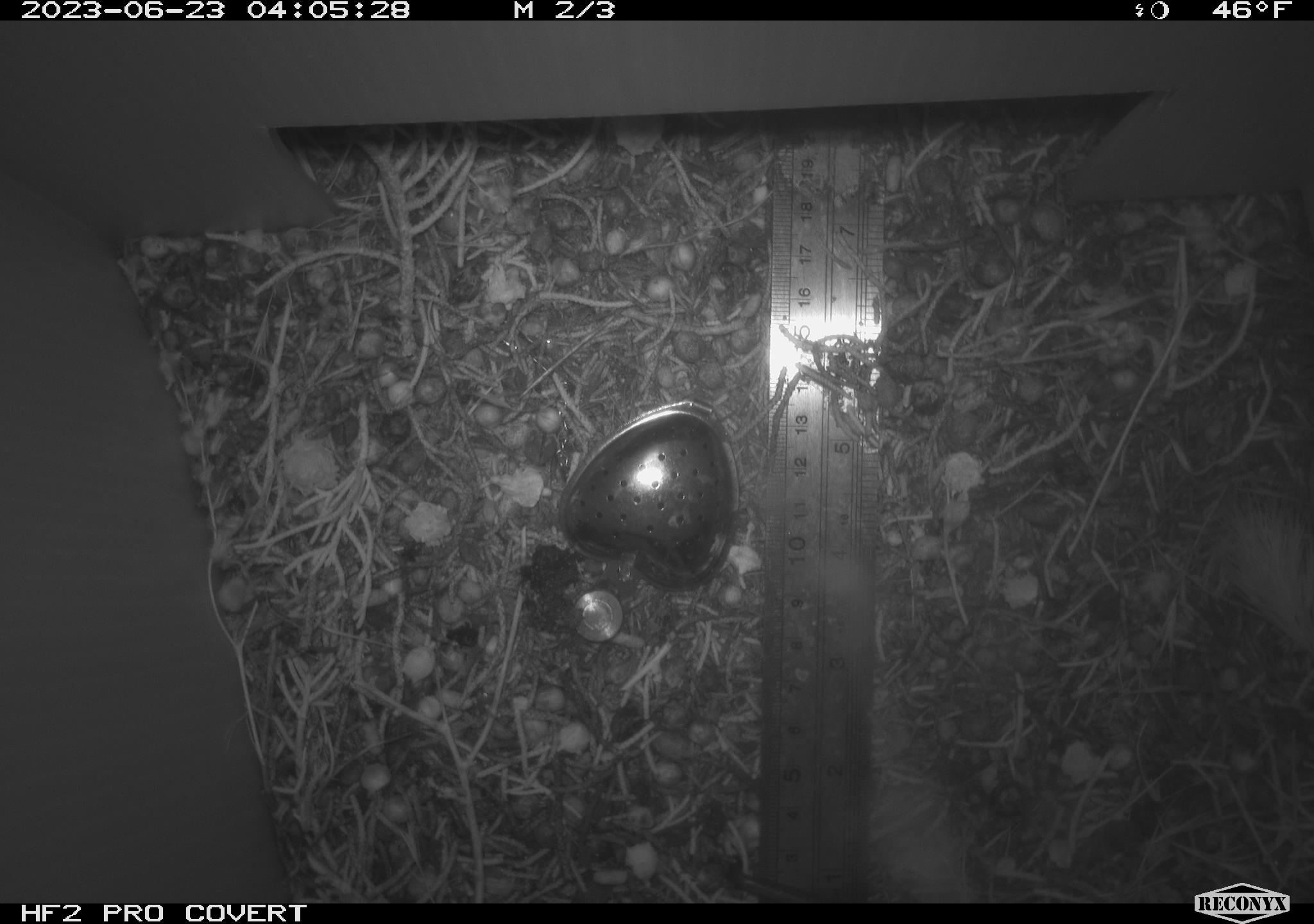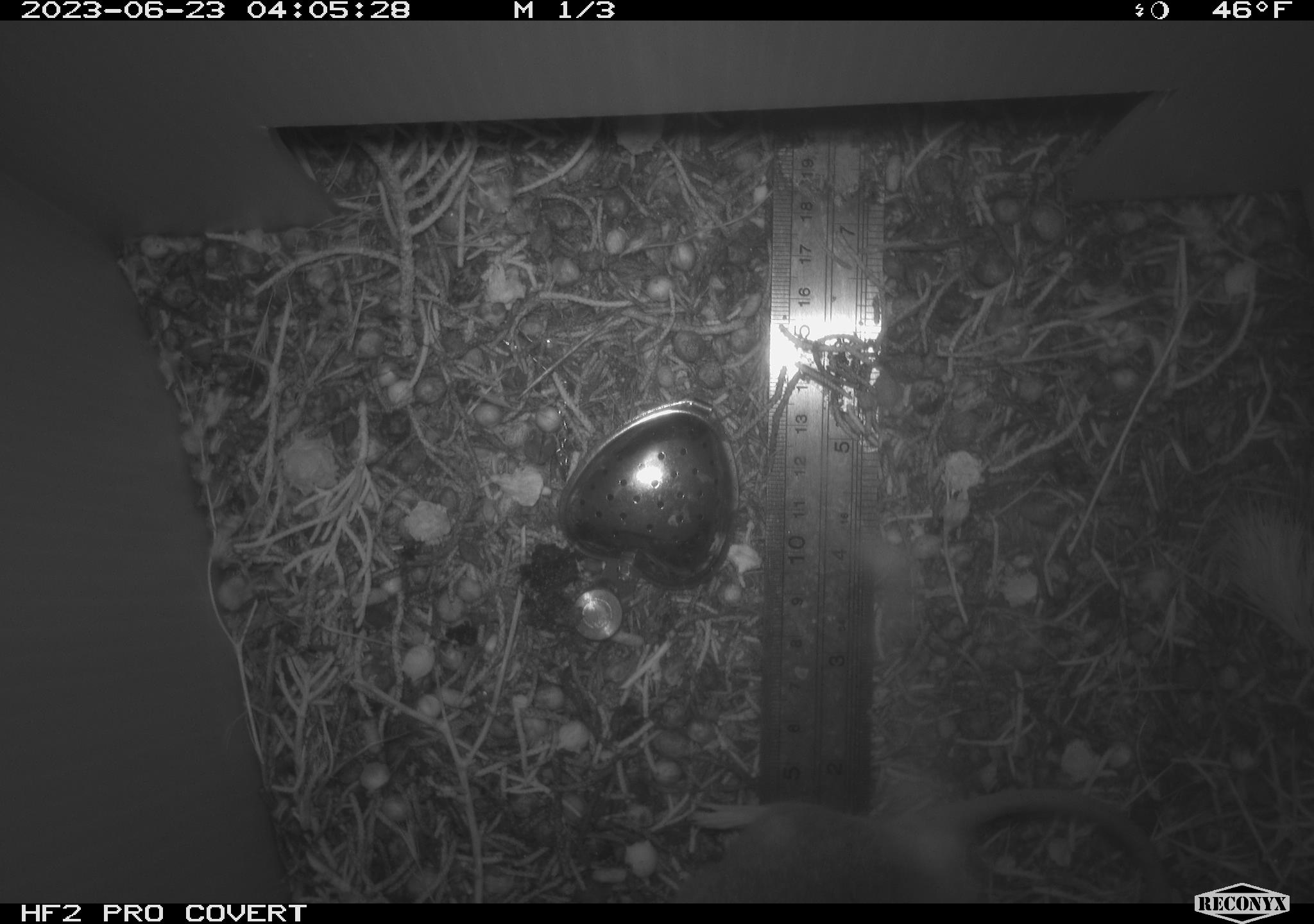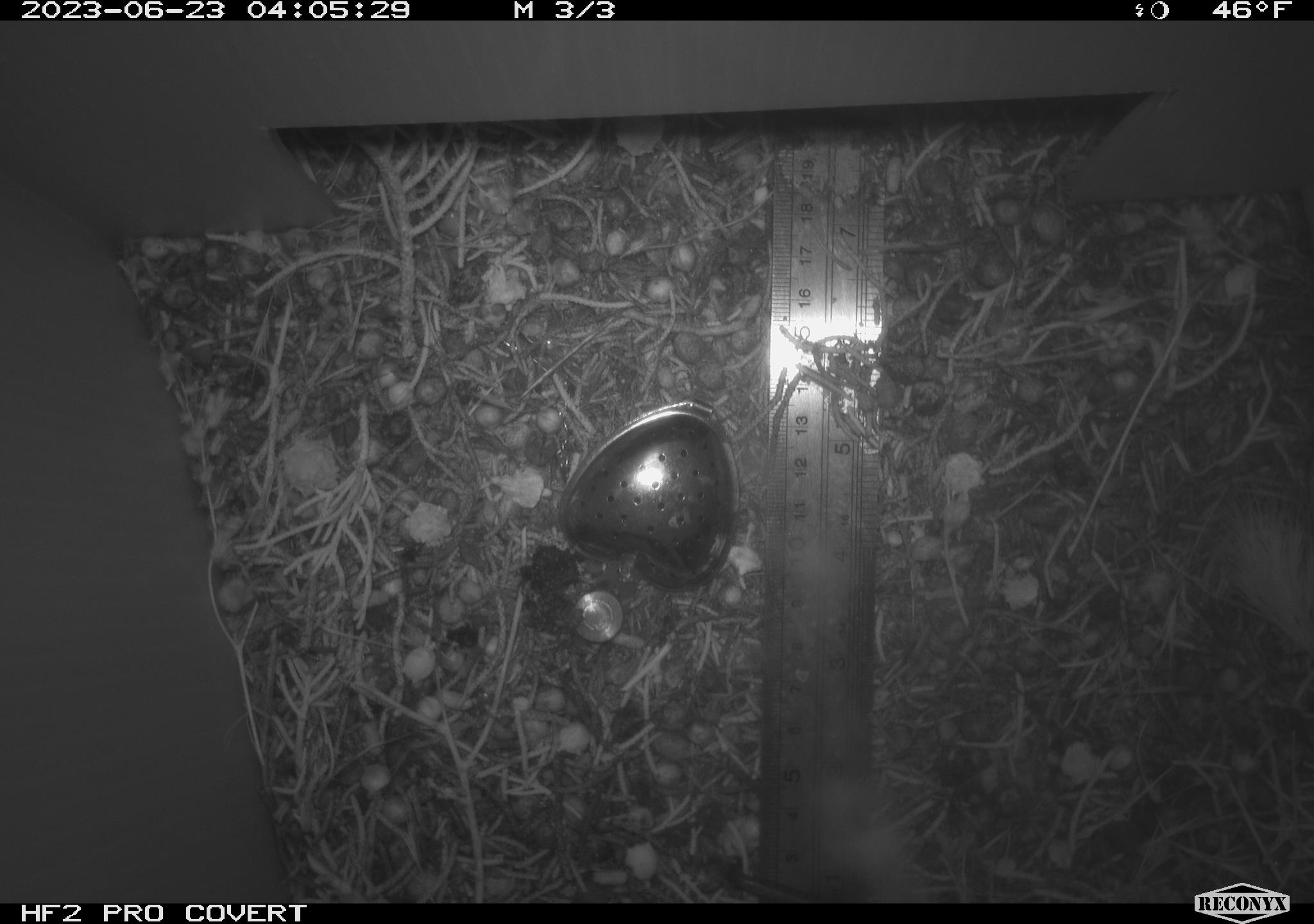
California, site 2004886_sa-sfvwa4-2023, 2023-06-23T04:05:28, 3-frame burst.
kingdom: Animalia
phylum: Chordata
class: Mammalia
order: Rodentia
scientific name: Rodentia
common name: mouse species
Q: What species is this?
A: Mouse species (Rodentia).